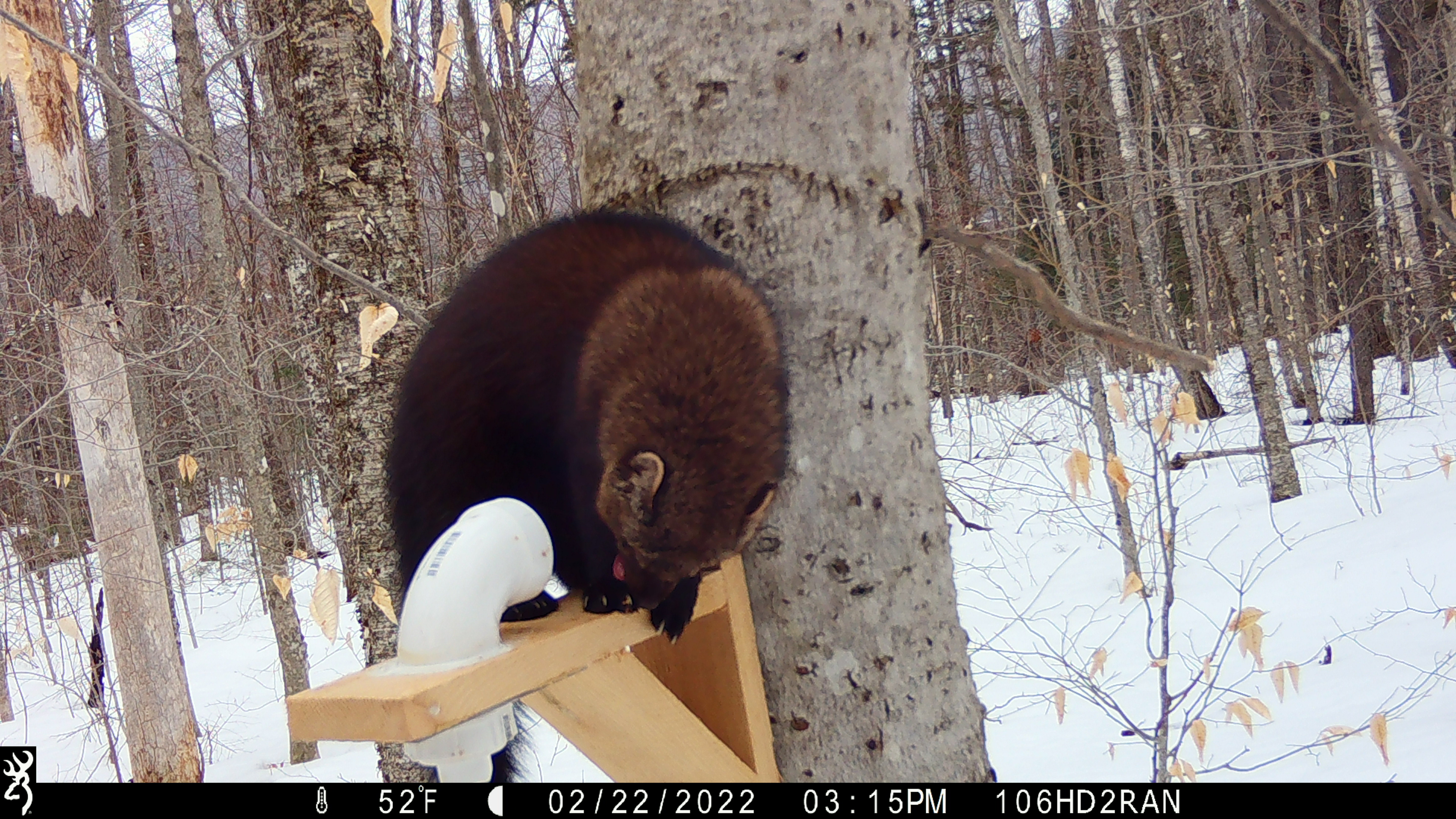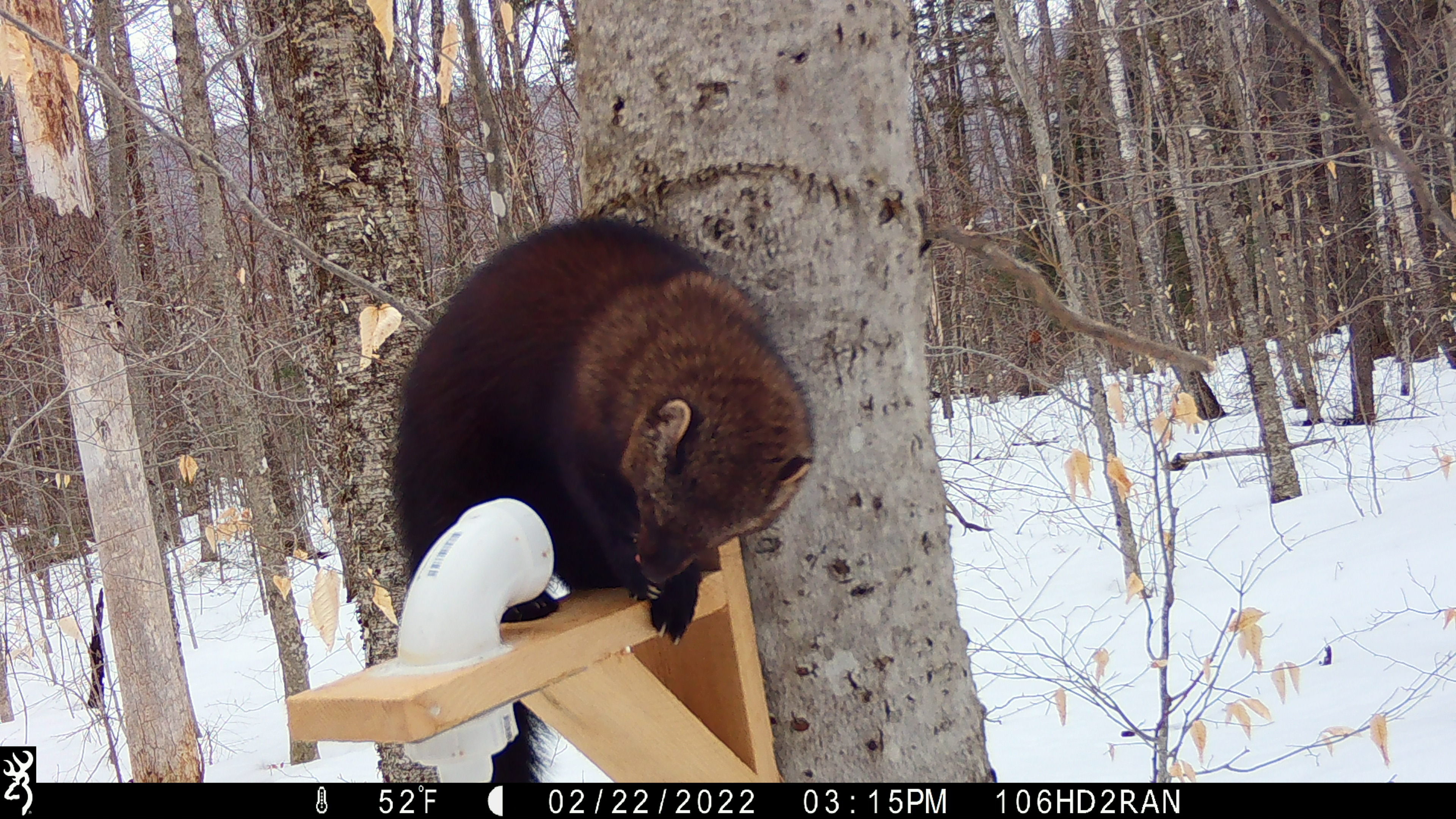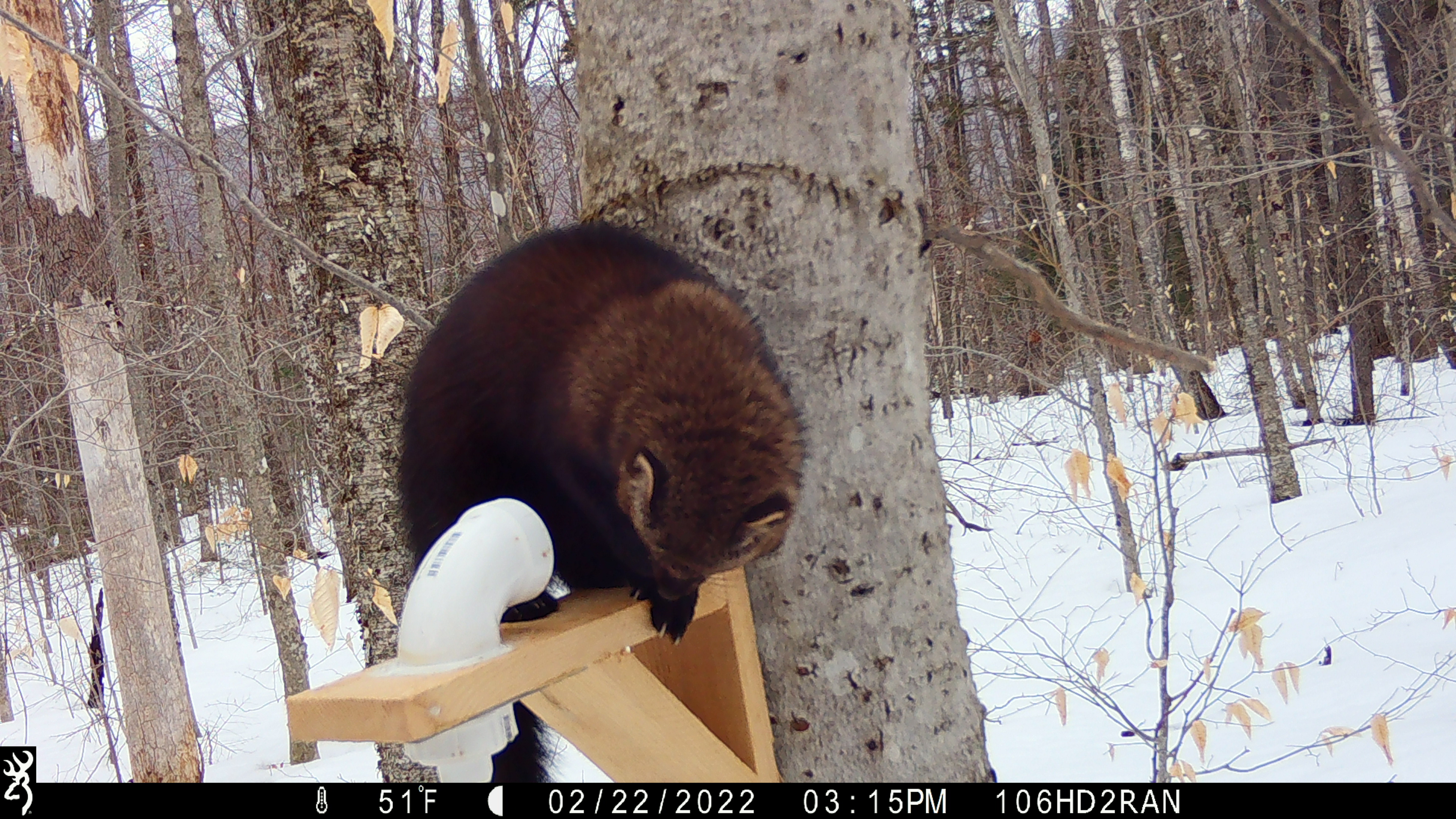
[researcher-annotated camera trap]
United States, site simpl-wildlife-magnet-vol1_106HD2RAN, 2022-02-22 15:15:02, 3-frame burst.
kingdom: Animalia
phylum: Chordata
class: Mammalia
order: Carnivora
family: Mustelidae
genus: Pekania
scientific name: Pekania pennanti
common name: fisher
Fisher (Pekania pennanti).